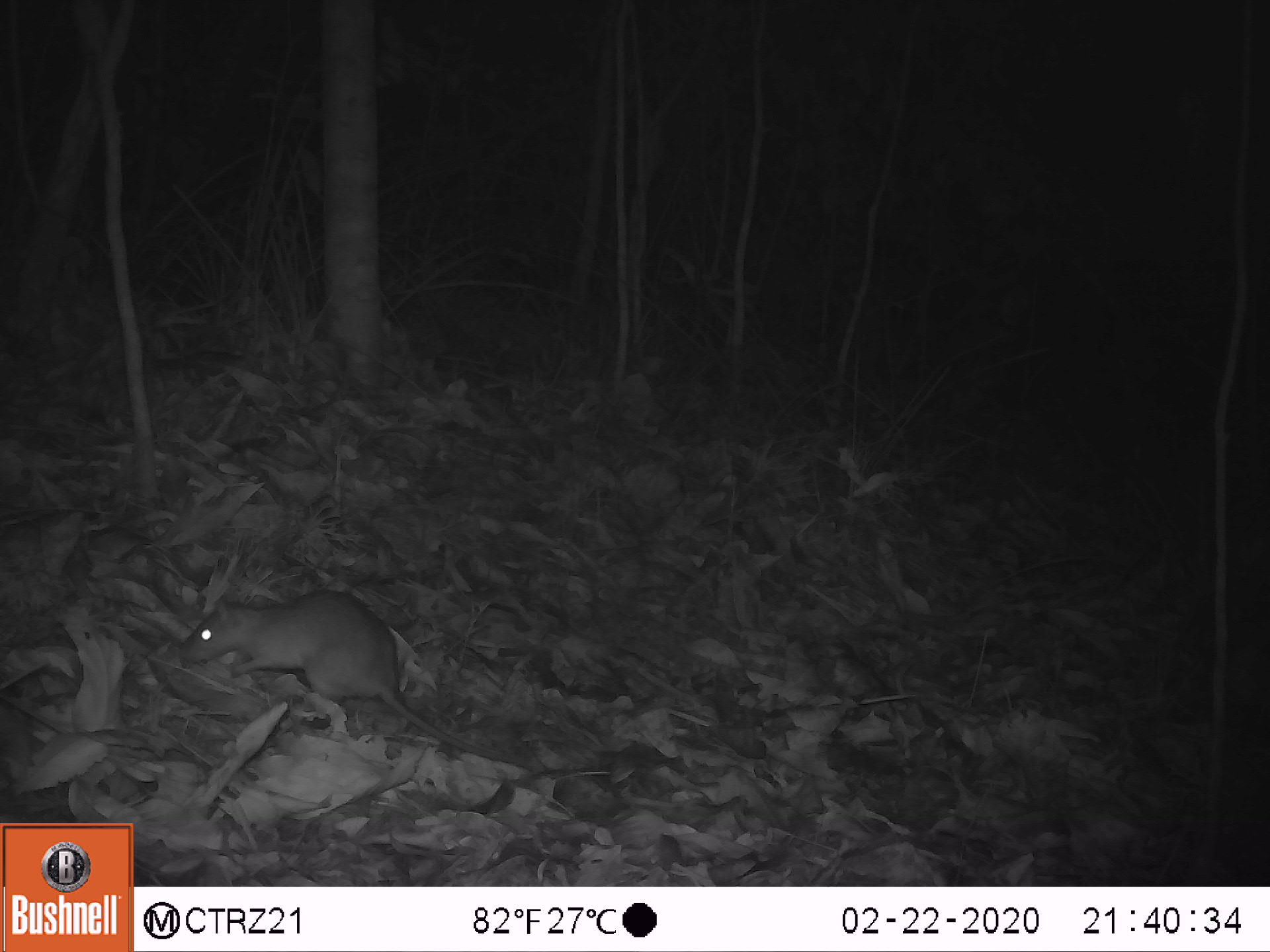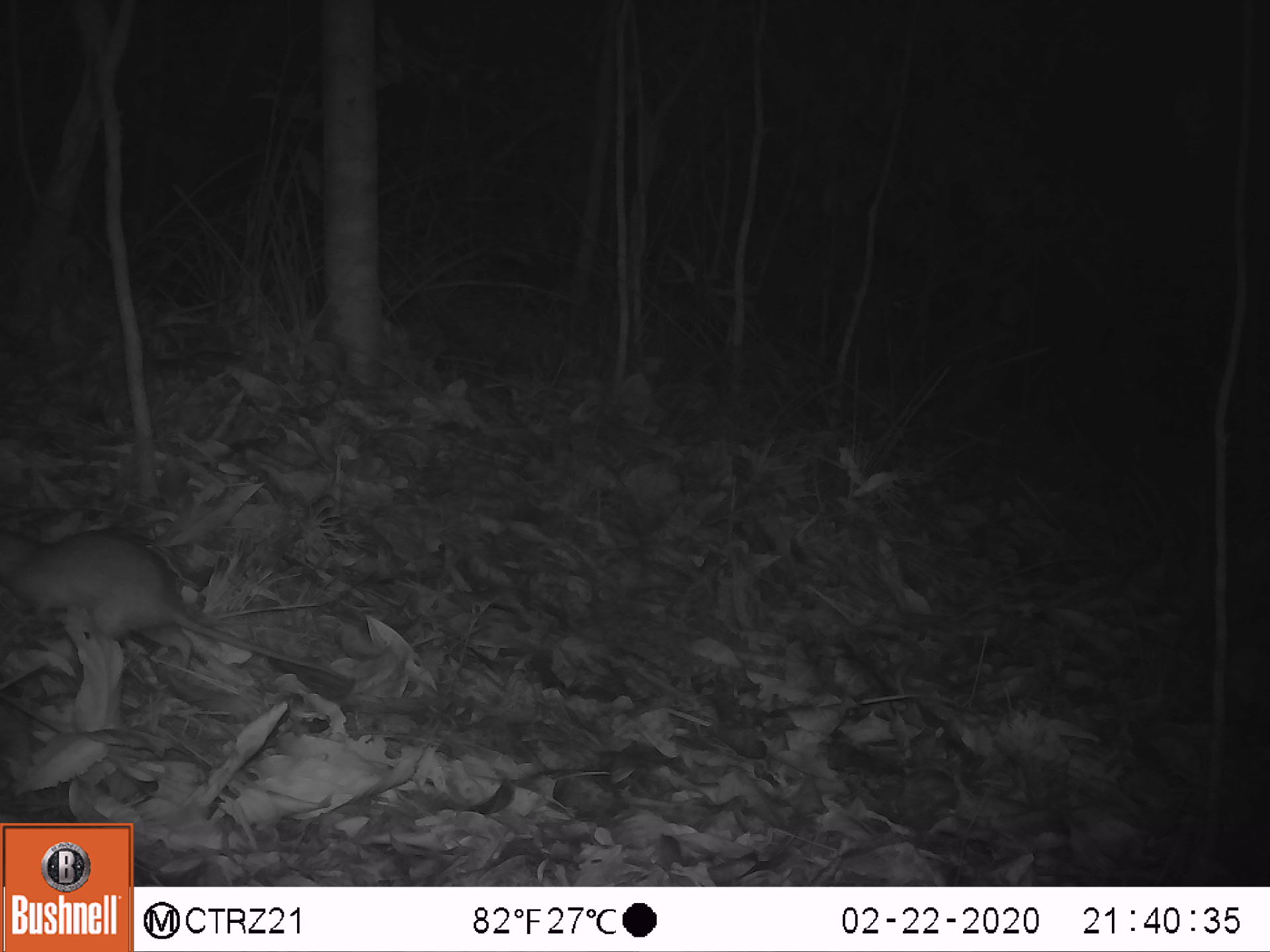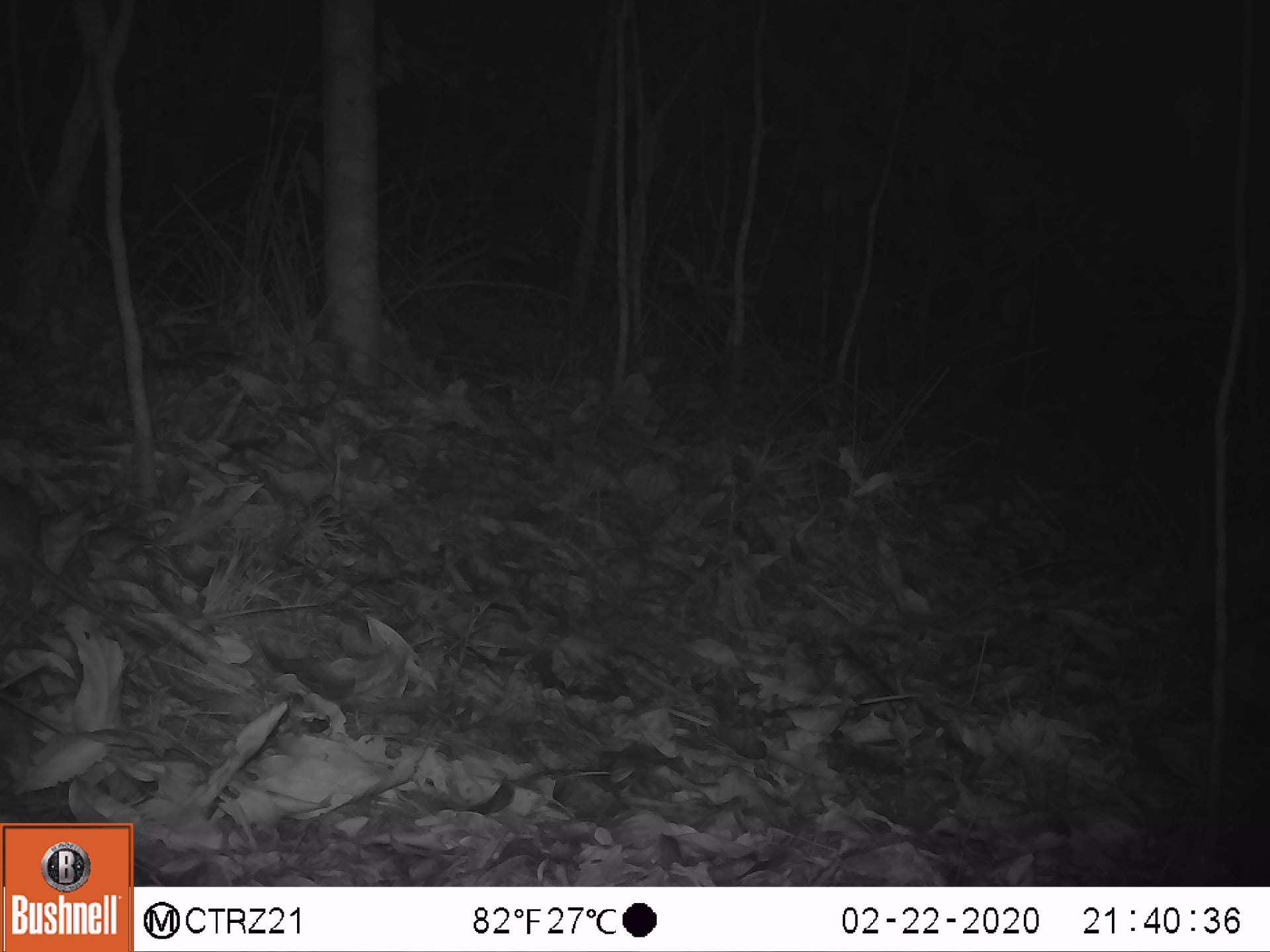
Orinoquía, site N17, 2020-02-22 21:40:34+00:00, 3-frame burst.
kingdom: Animalia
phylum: Chordata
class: Mammalia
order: Rodentia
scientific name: Rodentia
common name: rodent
Rodent (Rodentia).